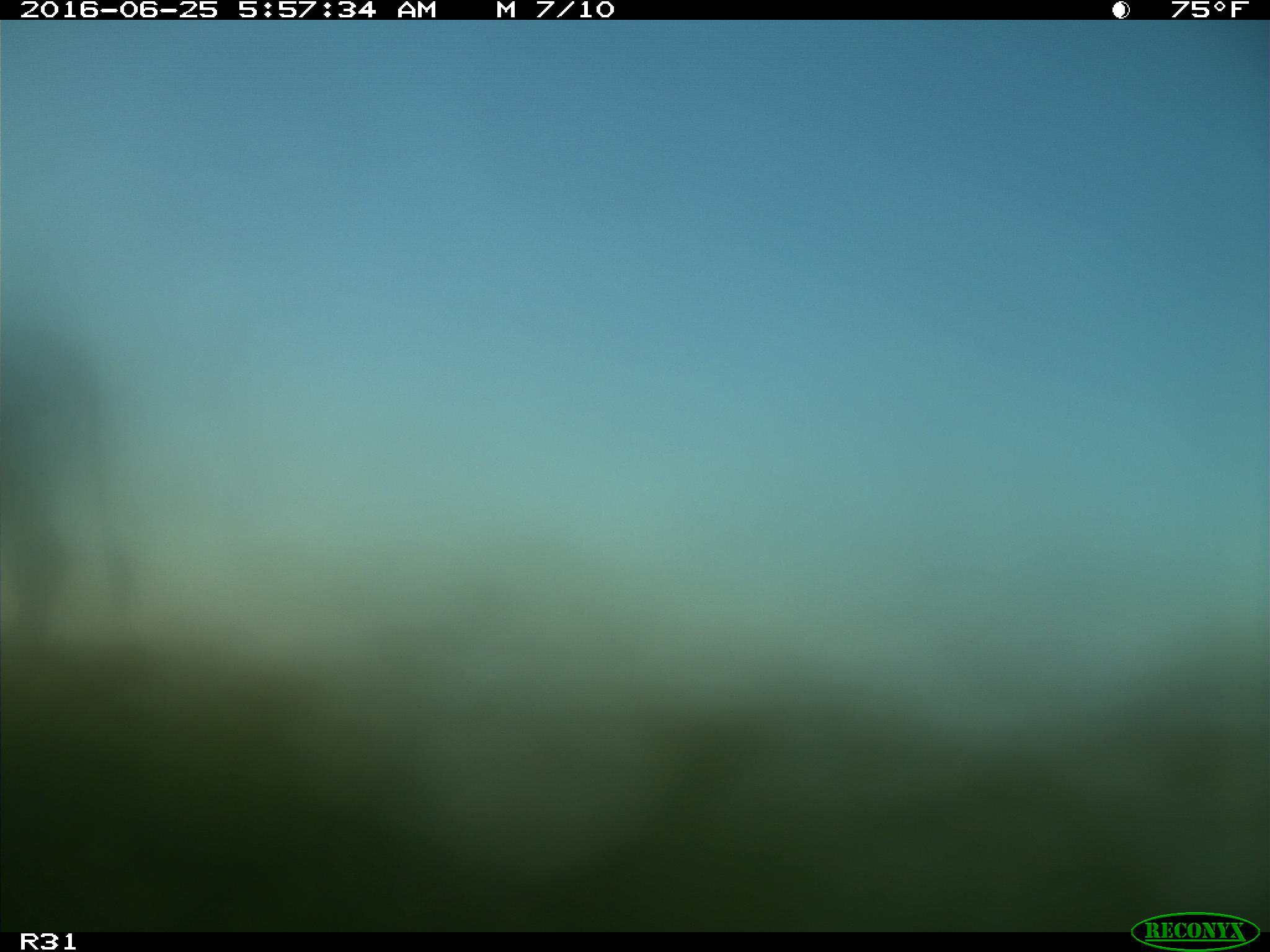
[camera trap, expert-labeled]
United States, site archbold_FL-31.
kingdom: Animalia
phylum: Chordata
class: Mammalia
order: Artiodactyla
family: Bovidae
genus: Bos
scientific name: Bos taurus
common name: domestic cow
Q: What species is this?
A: Bos taurus (domestic cow).